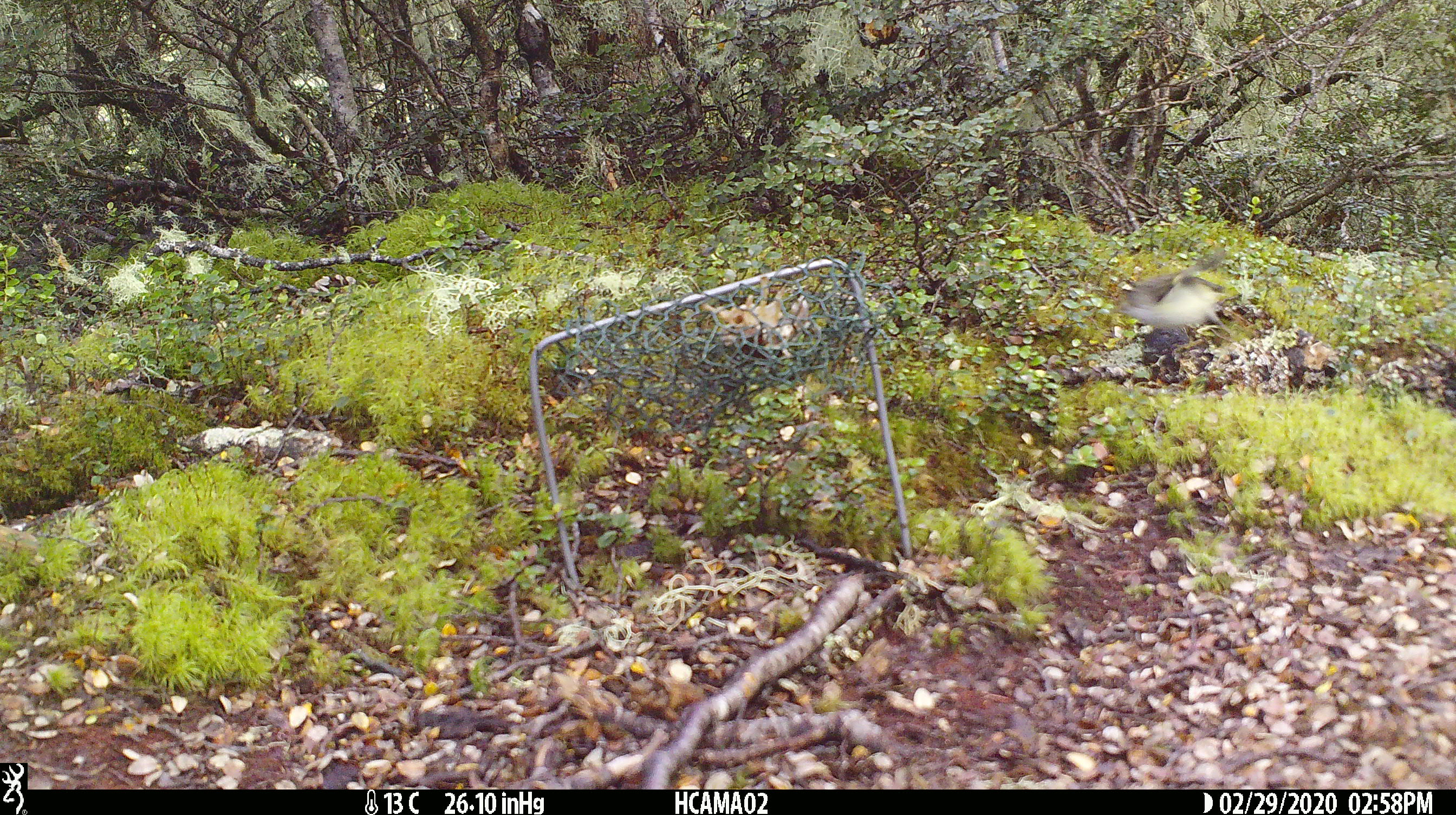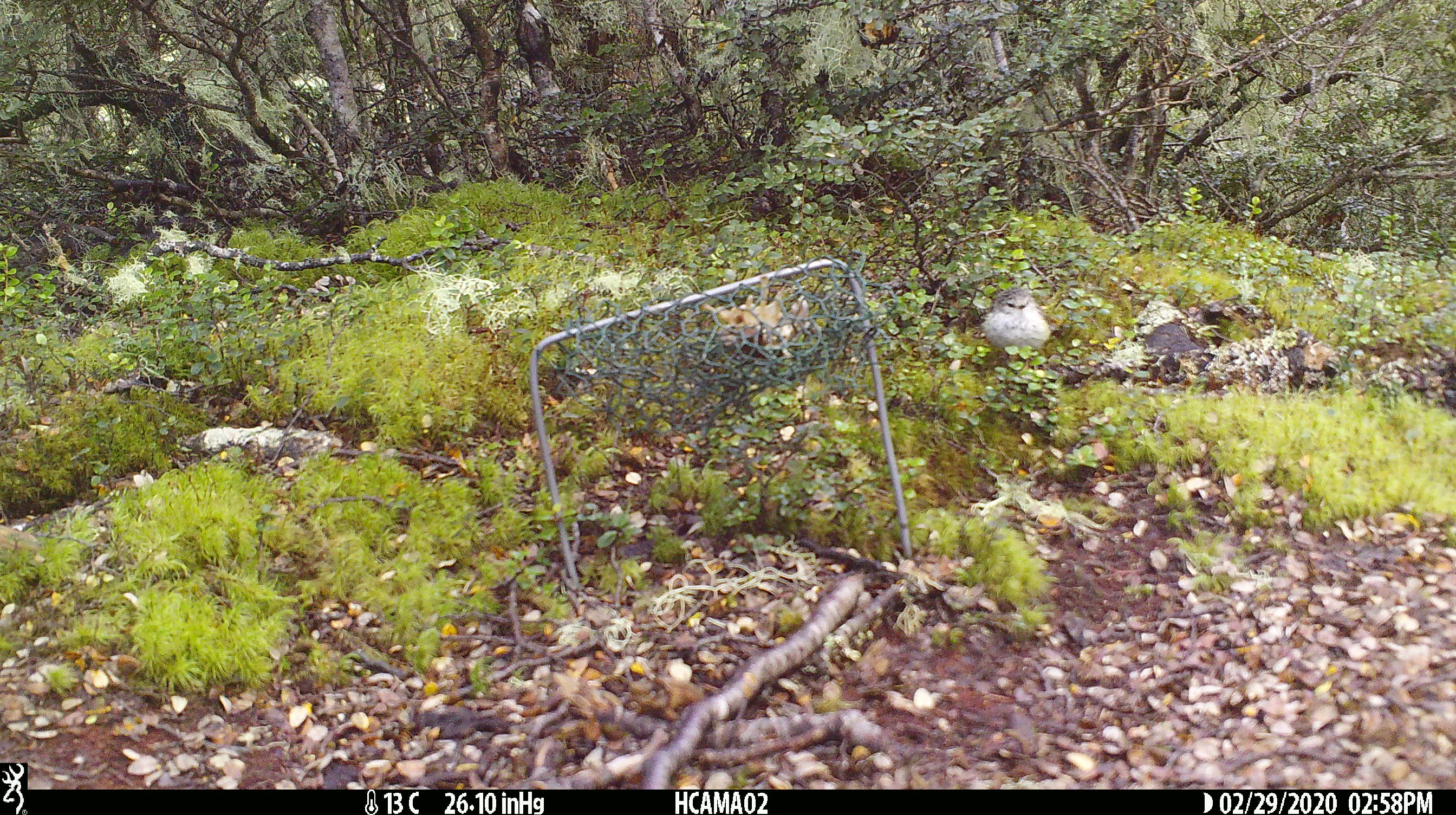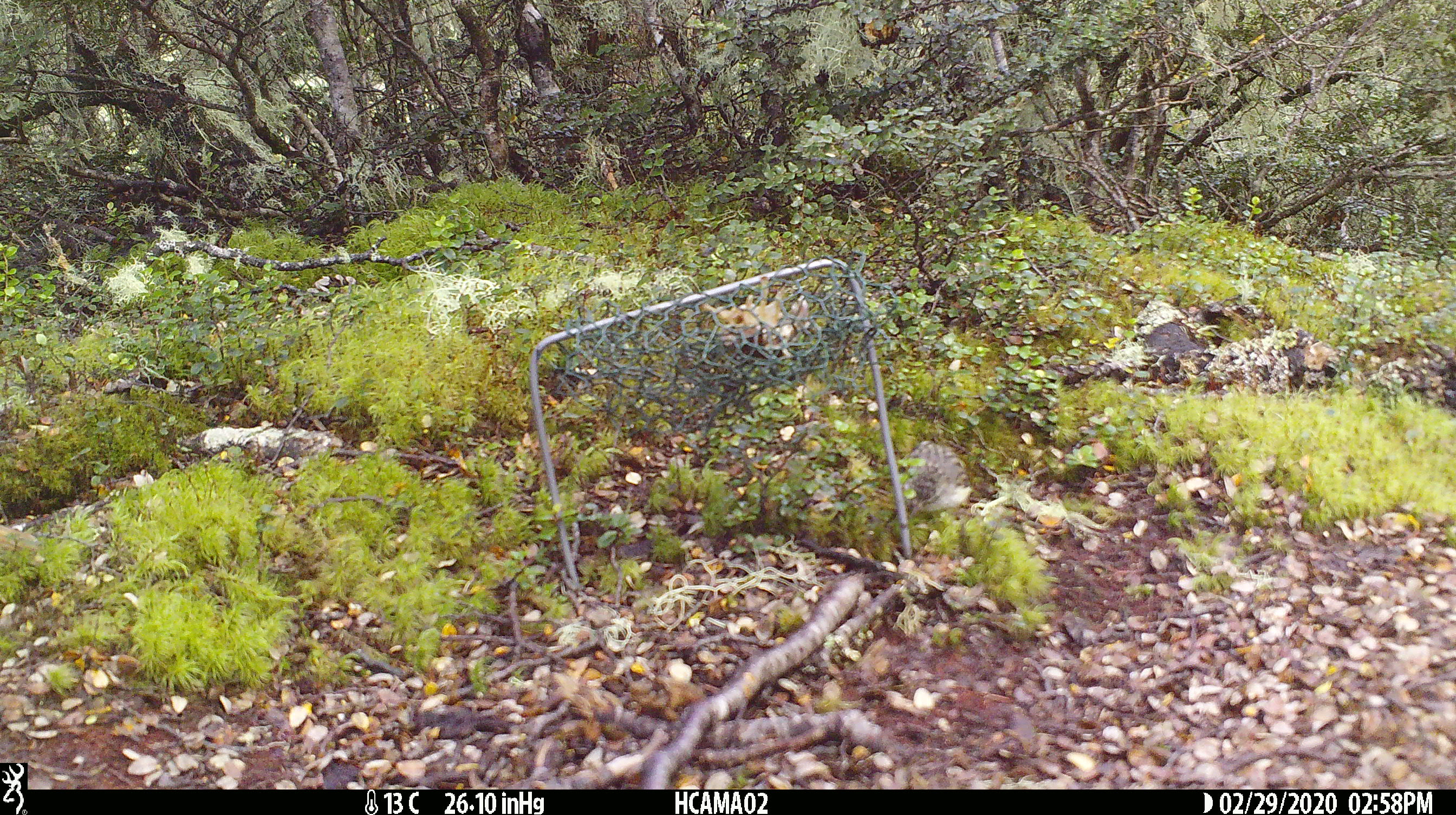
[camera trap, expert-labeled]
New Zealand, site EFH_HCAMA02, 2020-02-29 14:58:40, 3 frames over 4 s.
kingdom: Animalia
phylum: Chordata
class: Aves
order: Passeriformes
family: Acanthisittidae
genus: Acanthisitta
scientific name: Acanthisitta chloris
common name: rifleman